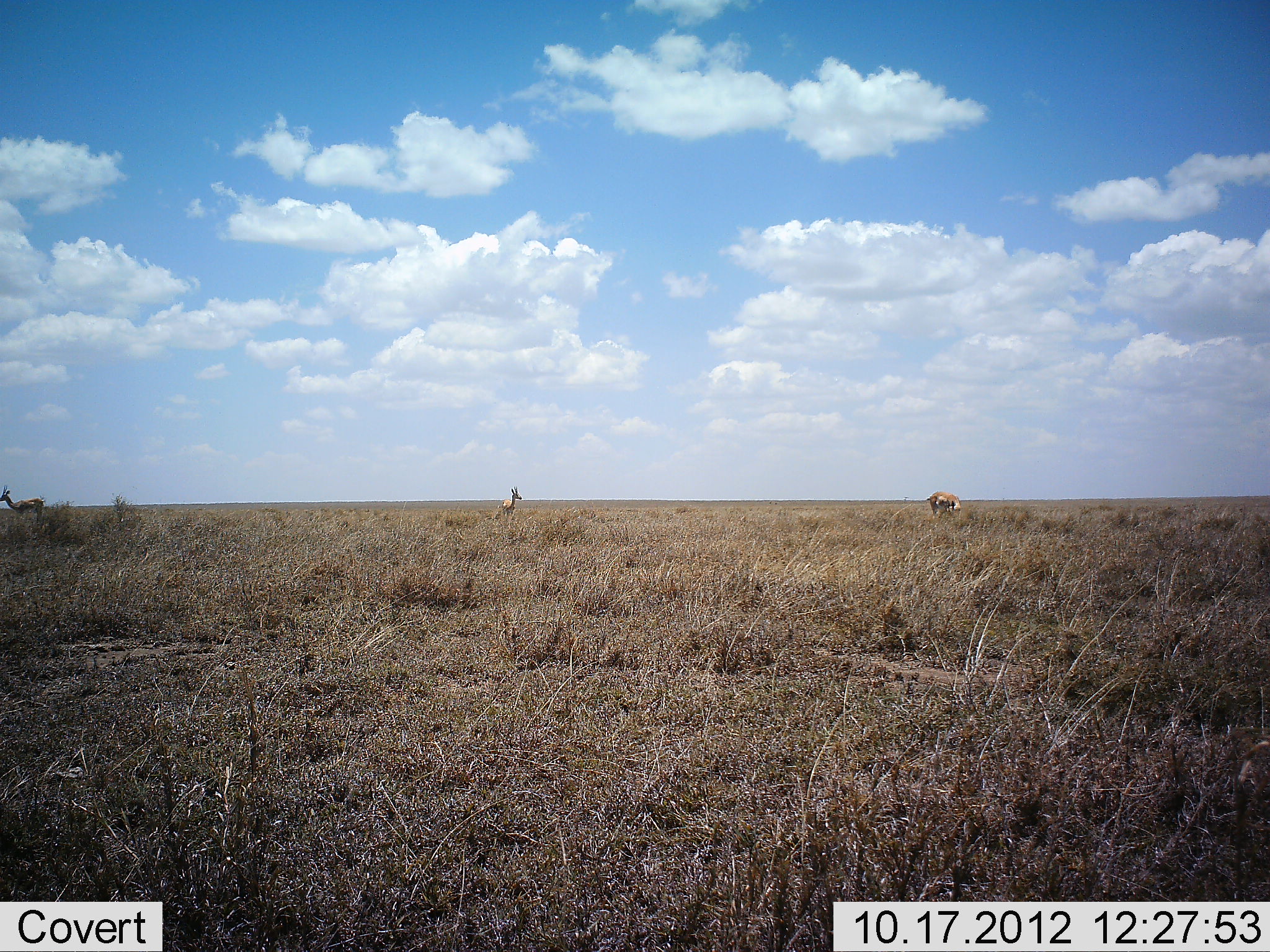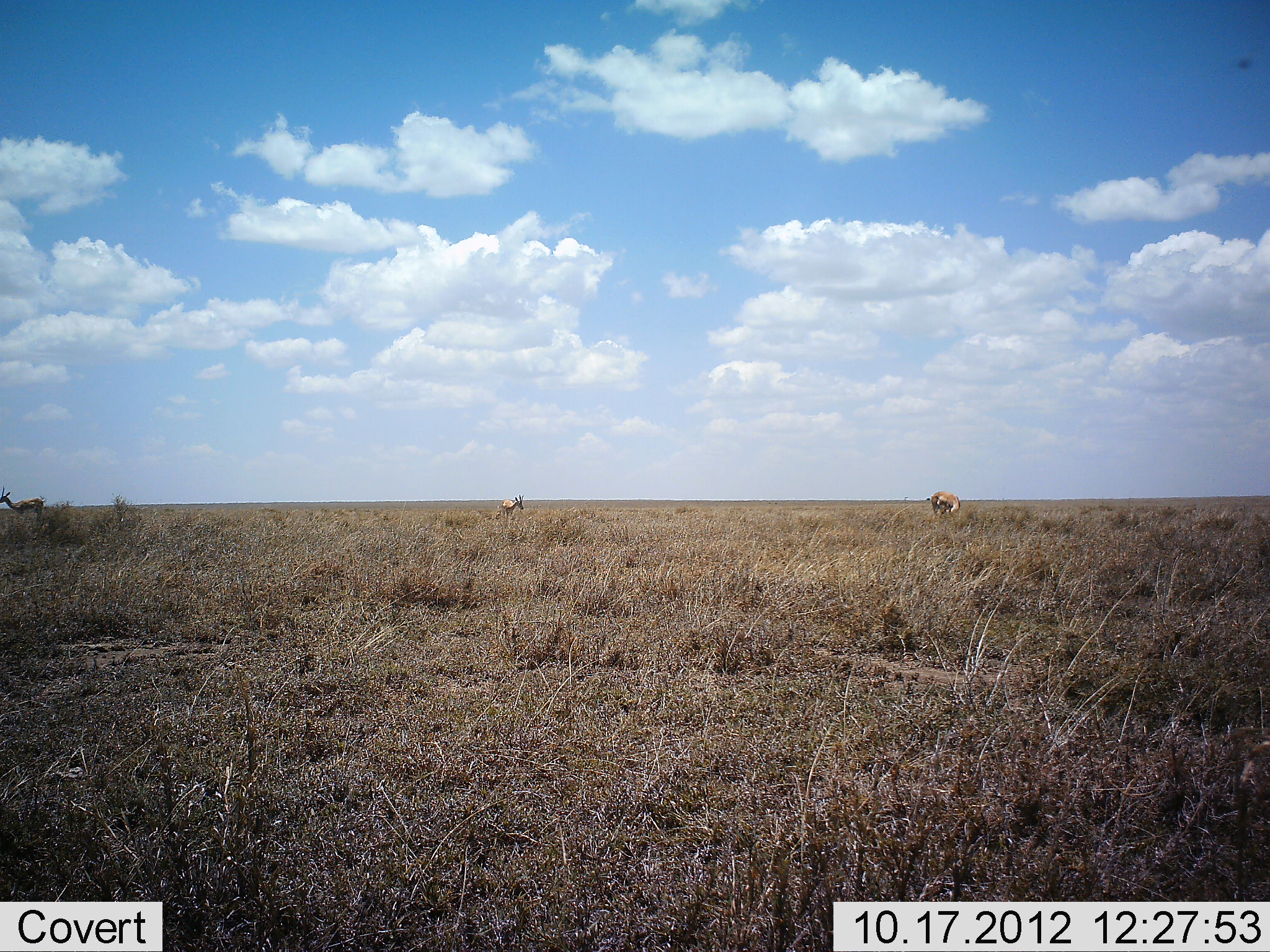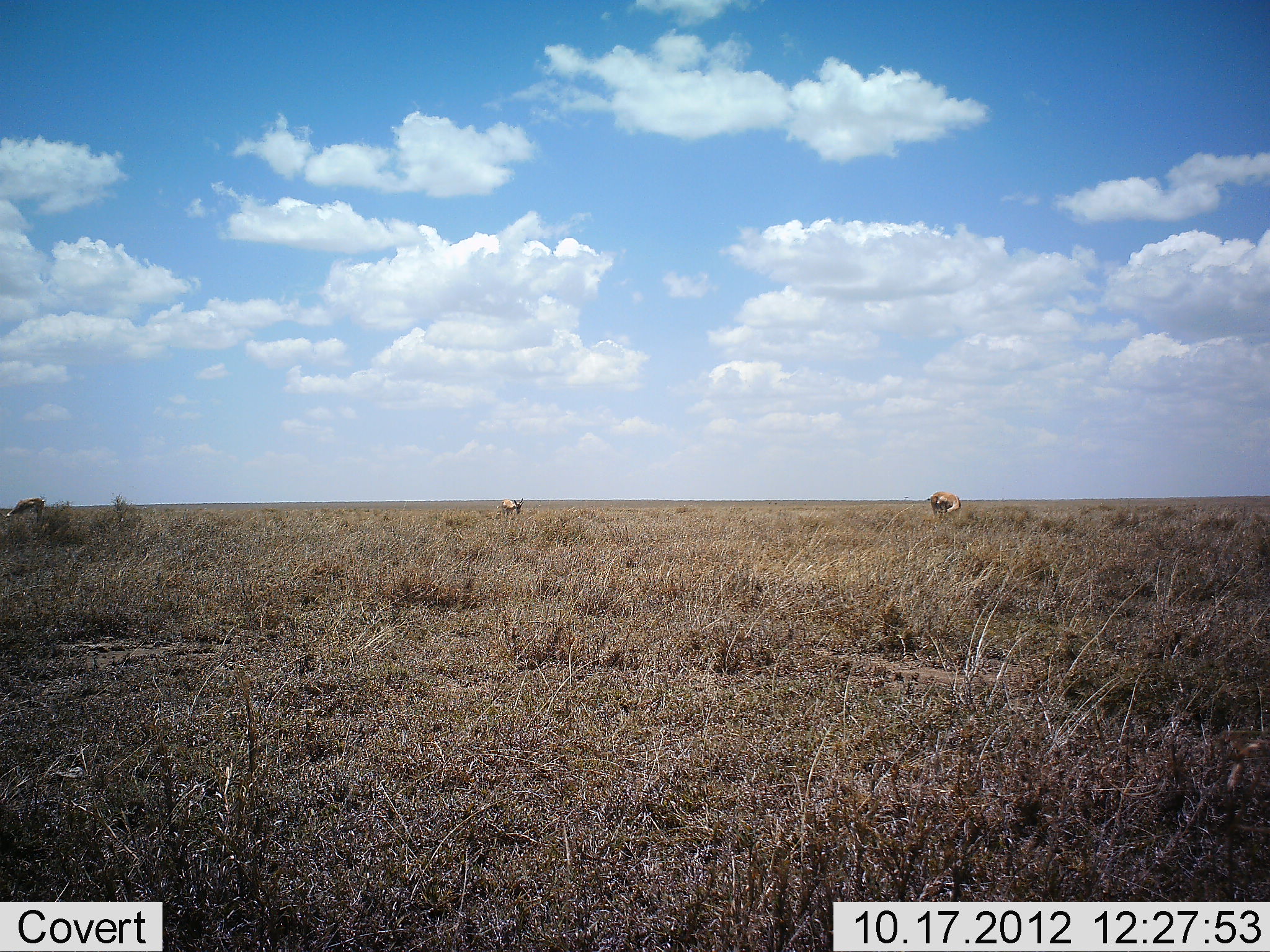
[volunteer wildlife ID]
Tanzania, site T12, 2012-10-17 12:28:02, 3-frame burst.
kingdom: Animalia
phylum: Chordata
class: Mammalia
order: Artiodactyla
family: Bovidae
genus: Eudorcas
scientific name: Eudorcas thomsonii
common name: thomson's gazelle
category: gazellethomsons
Gazellethomsons (thomson's gazelle) (Eudorcas thomsonii), count 3. Behavior (volunteer vote fractions): standing 80%, resting 0%, moving 0%, interacting 0%. Young present (vote fraction): 0%. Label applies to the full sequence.